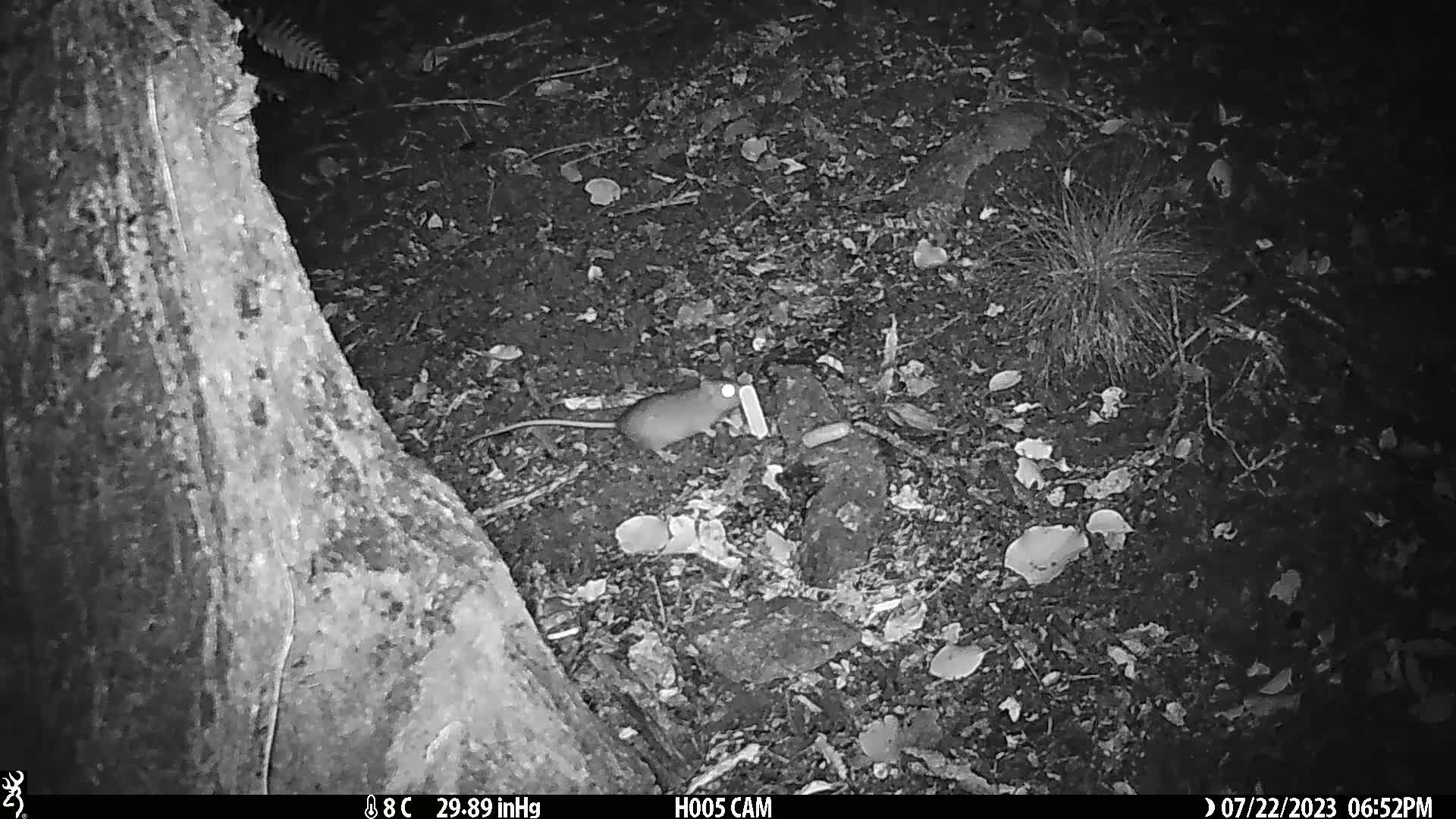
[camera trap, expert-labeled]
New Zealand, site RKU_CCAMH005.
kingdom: Animalia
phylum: Chordata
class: Mammalia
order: Rodentia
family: Muridae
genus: Rattus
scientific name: Rattus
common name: rat